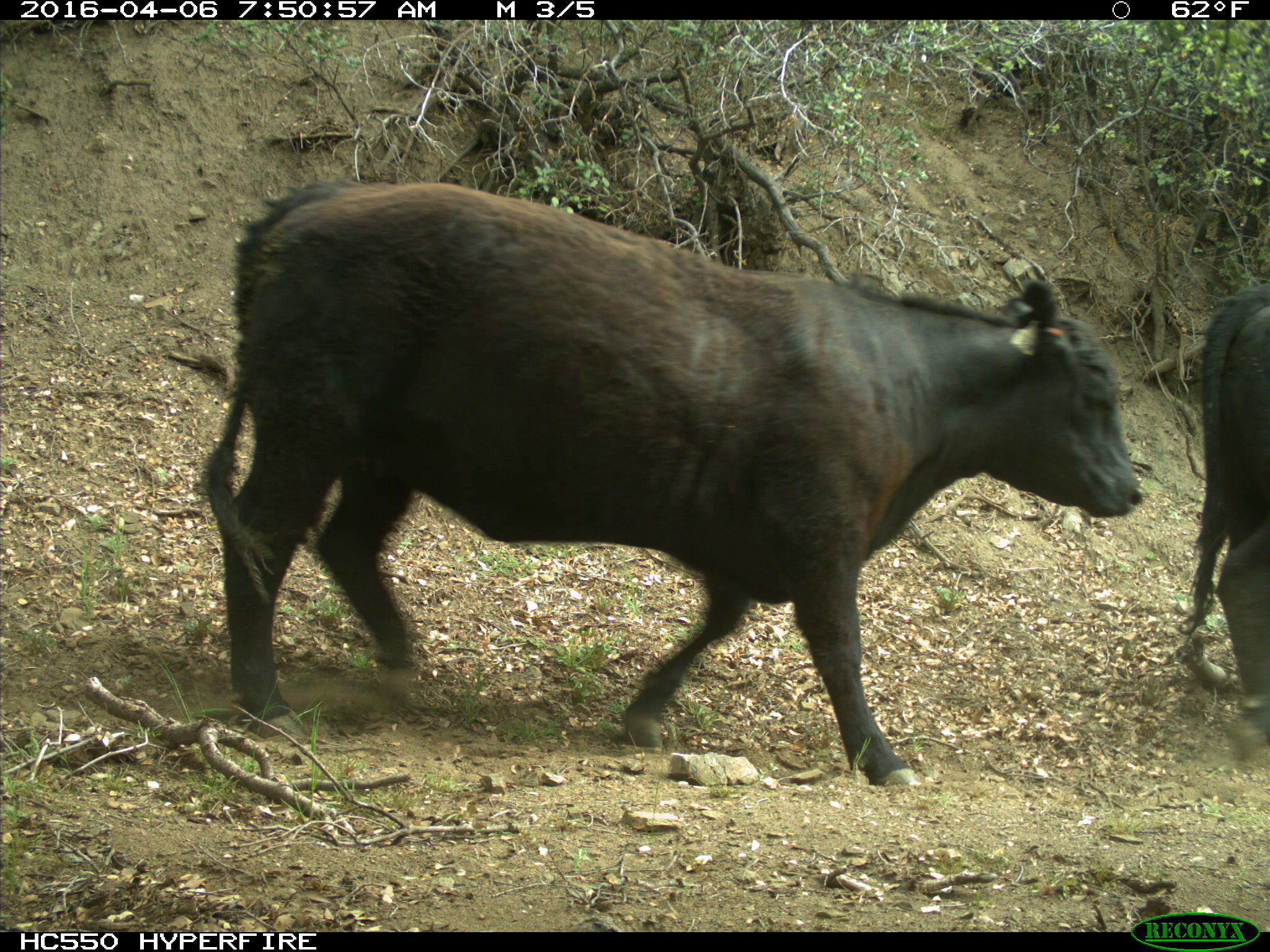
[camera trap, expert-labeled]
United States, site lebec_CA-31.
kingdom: Animalia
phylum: Chordata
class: Mammalia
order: Artiodactyla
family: Bovidae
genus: Bos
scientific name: Bos taurus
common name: domestic cow